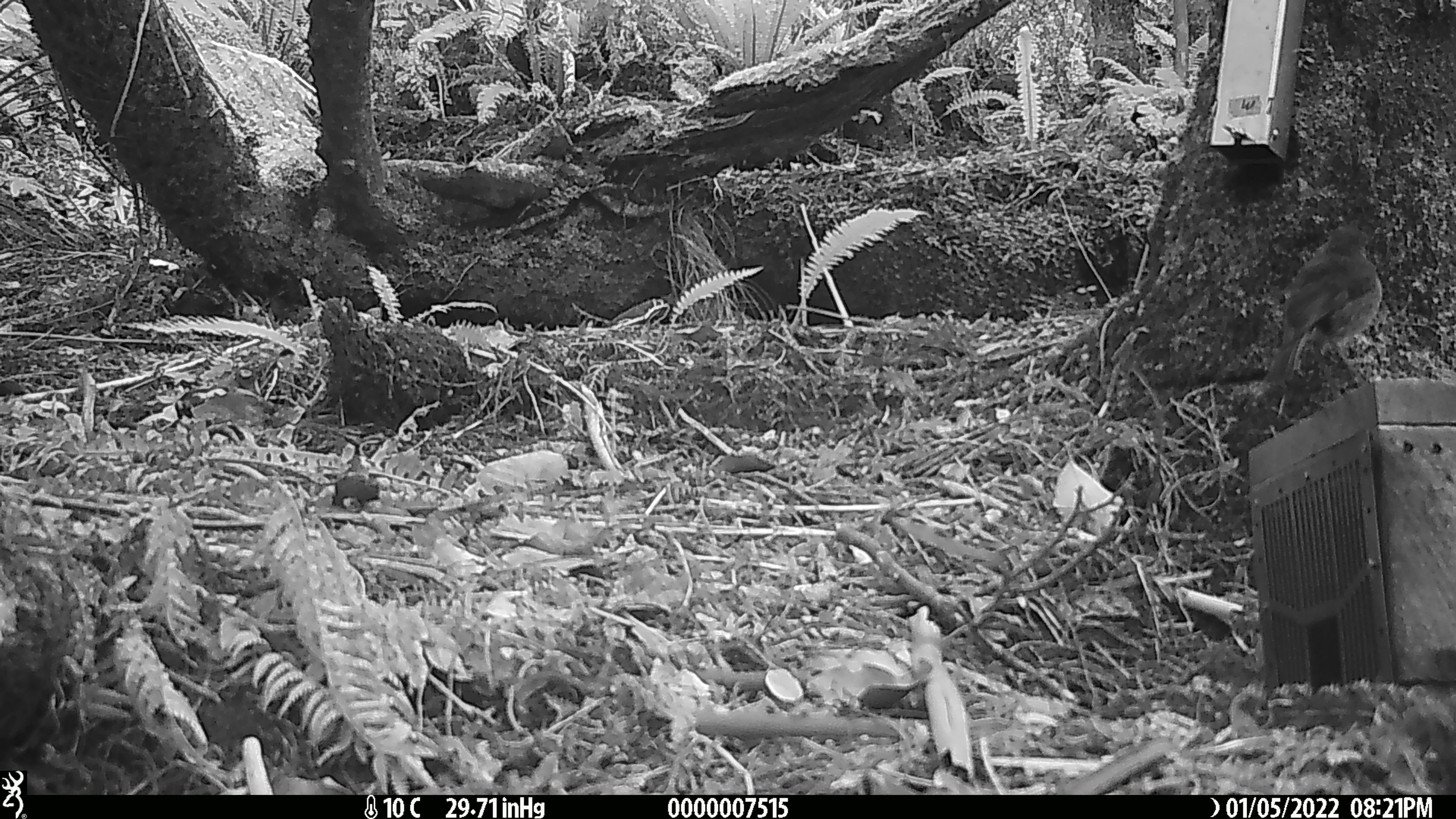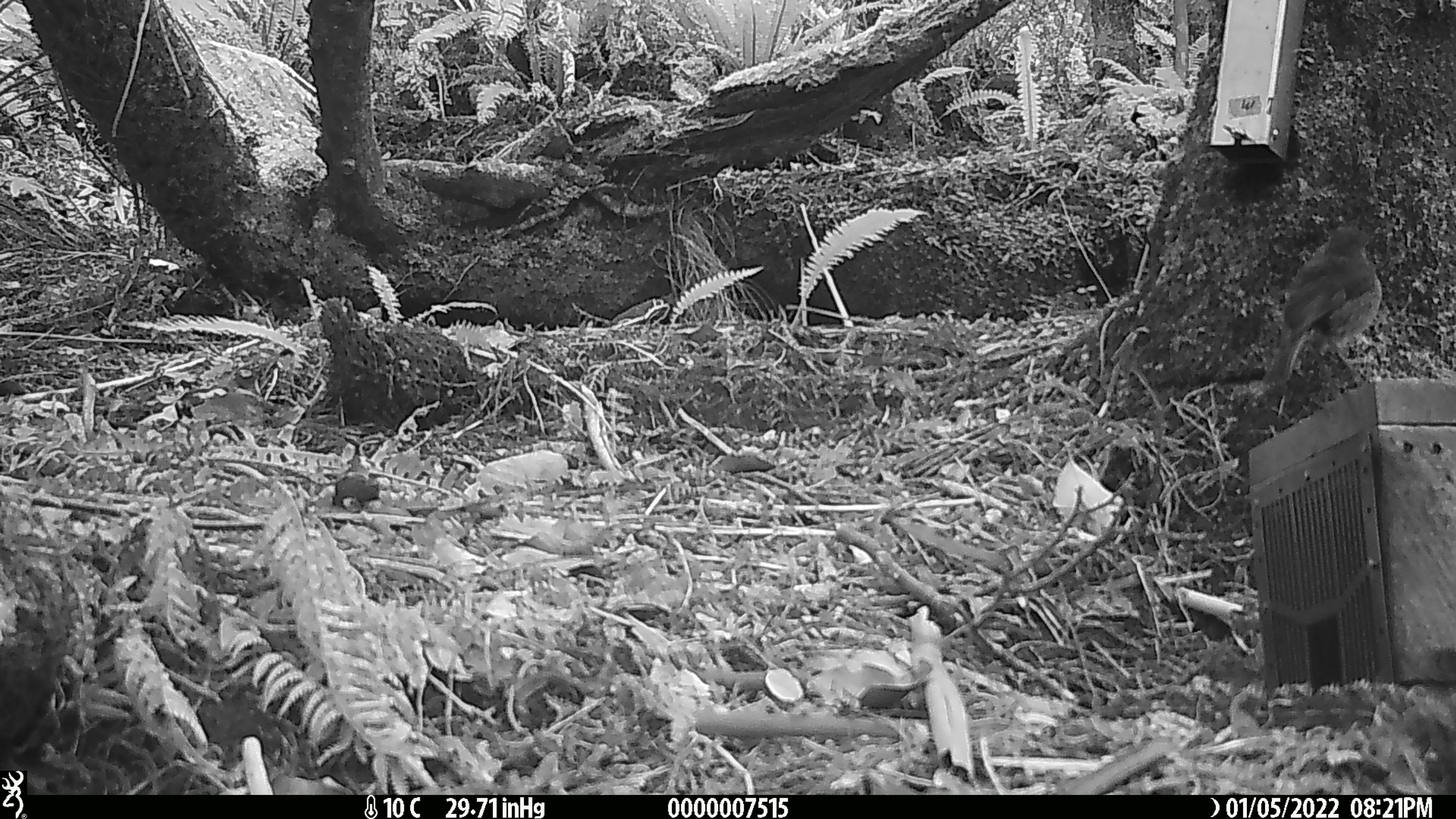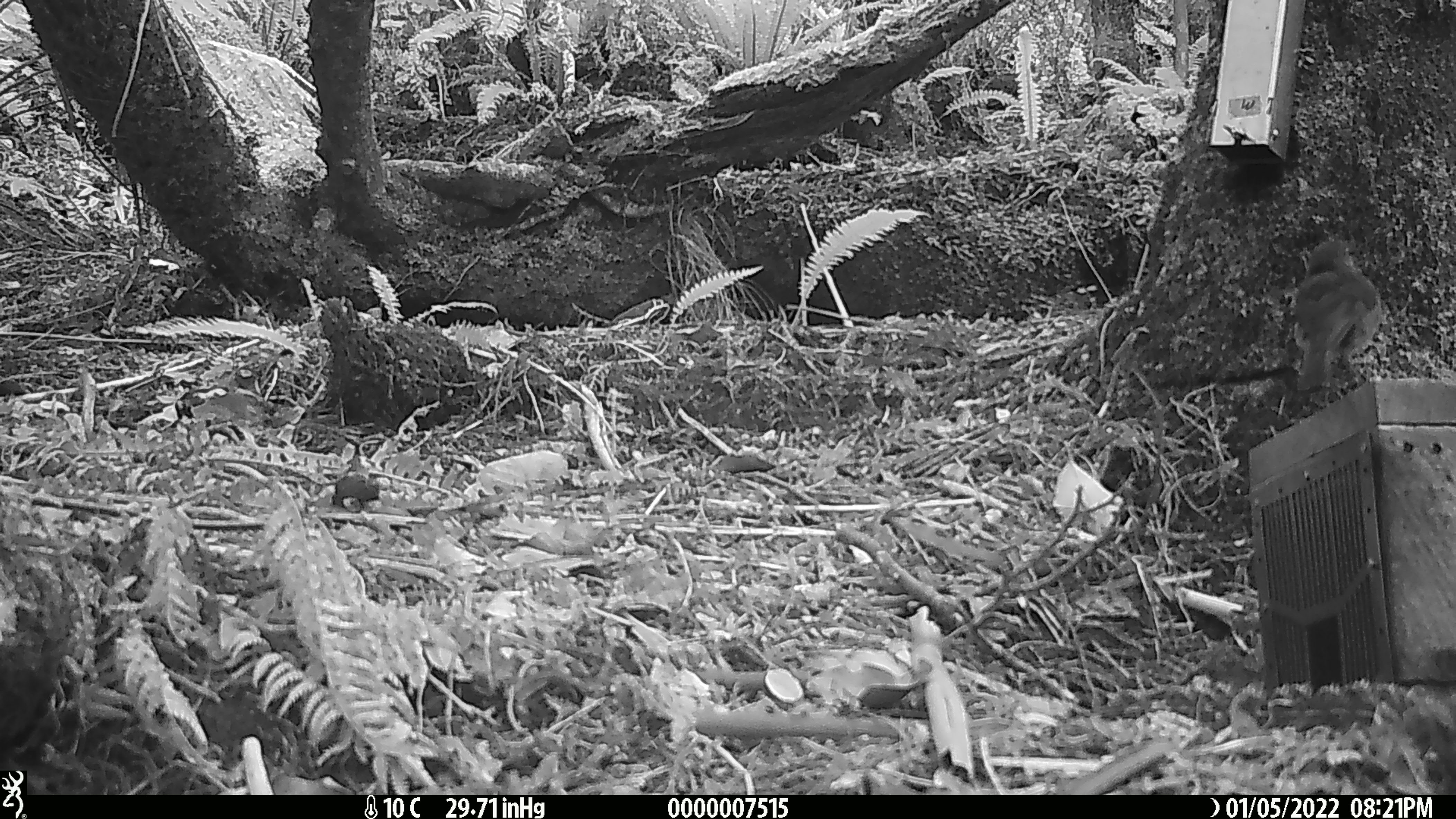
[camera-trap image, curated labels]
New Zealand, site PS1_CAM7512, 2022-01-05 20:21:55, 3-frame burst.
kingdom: Animalia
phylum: Chordata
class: Aves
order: Passeriformes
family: Petroicidae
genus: Petroica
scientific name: Petroica australis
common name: new zealand robin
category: robin